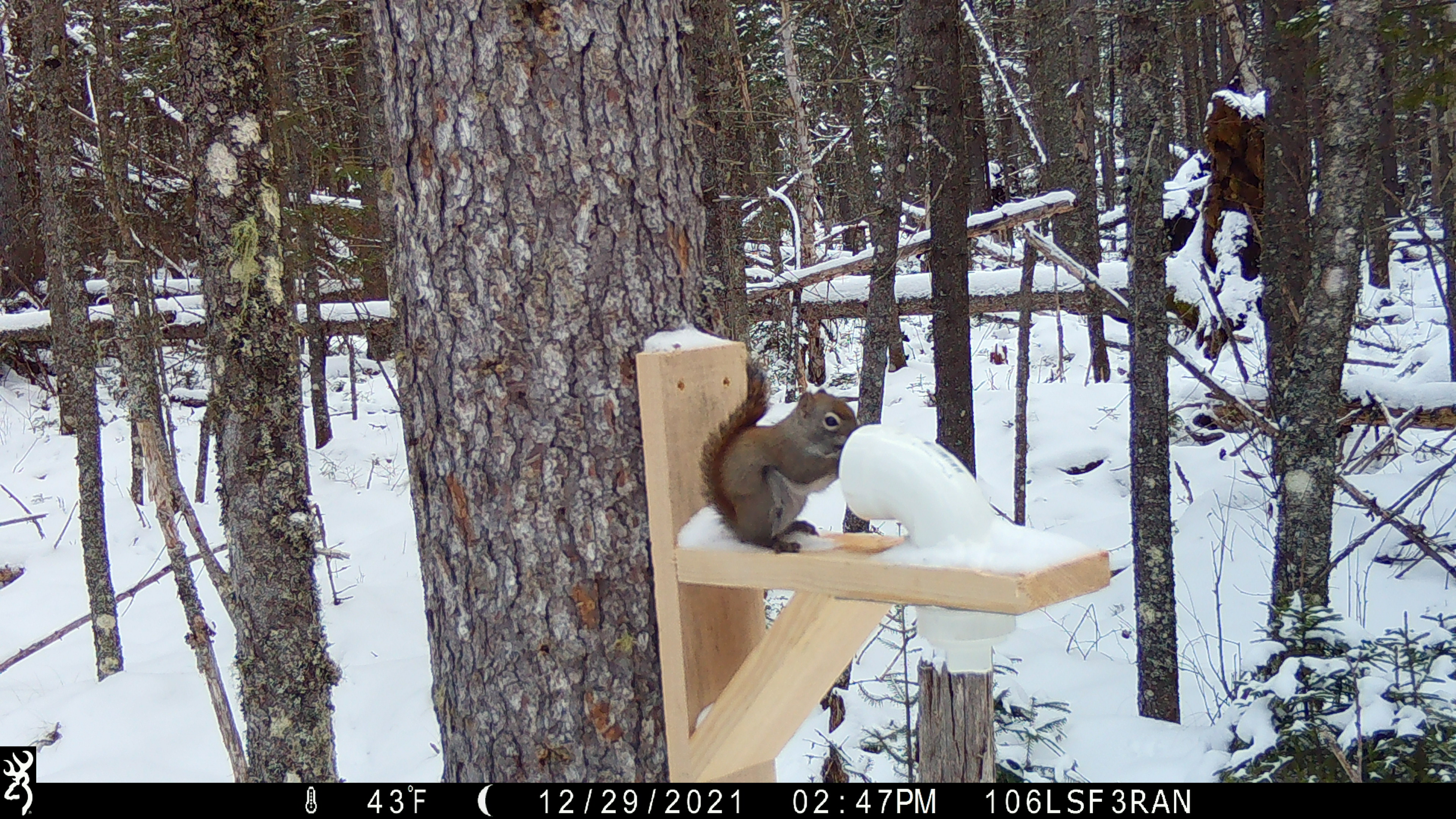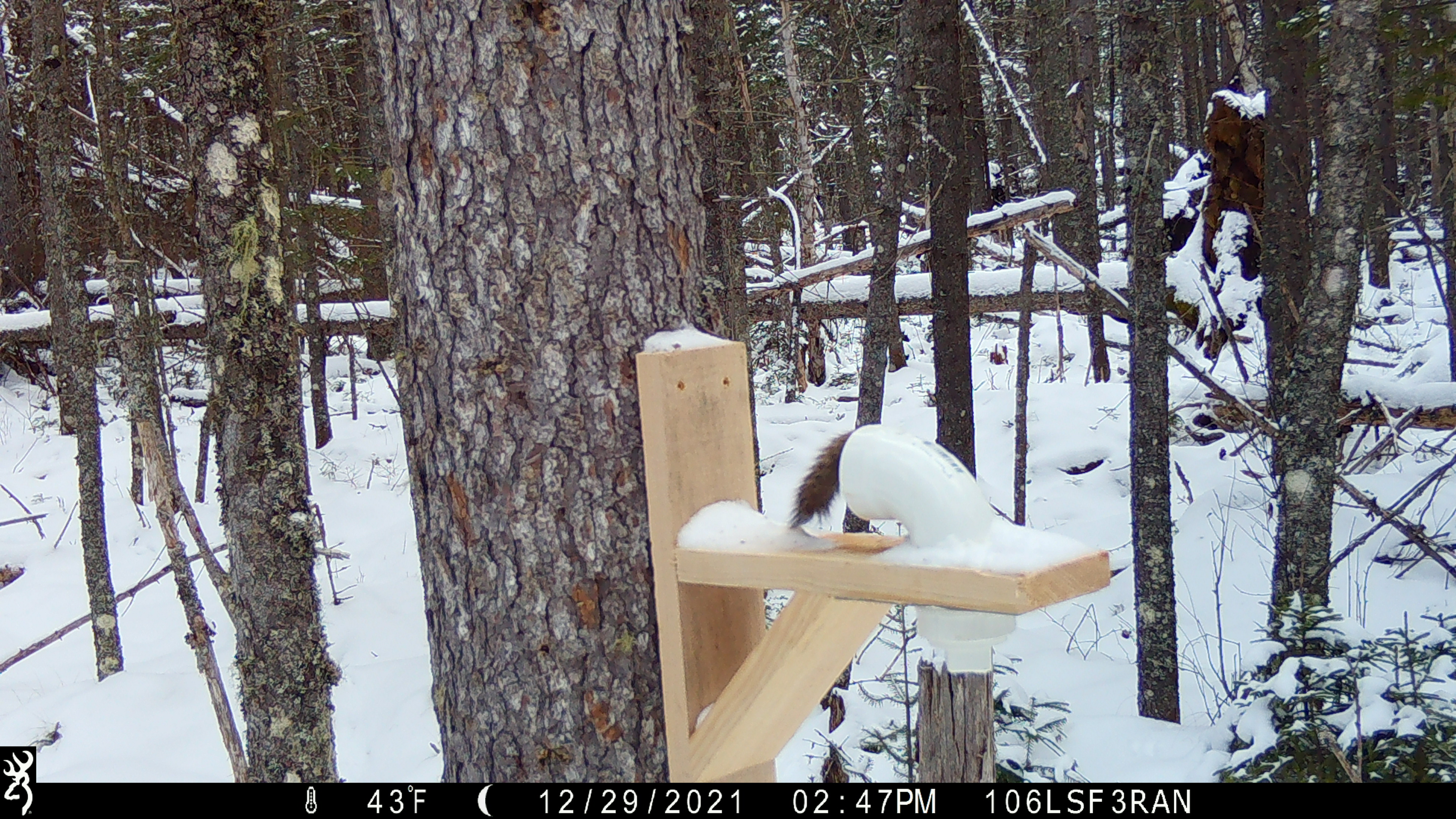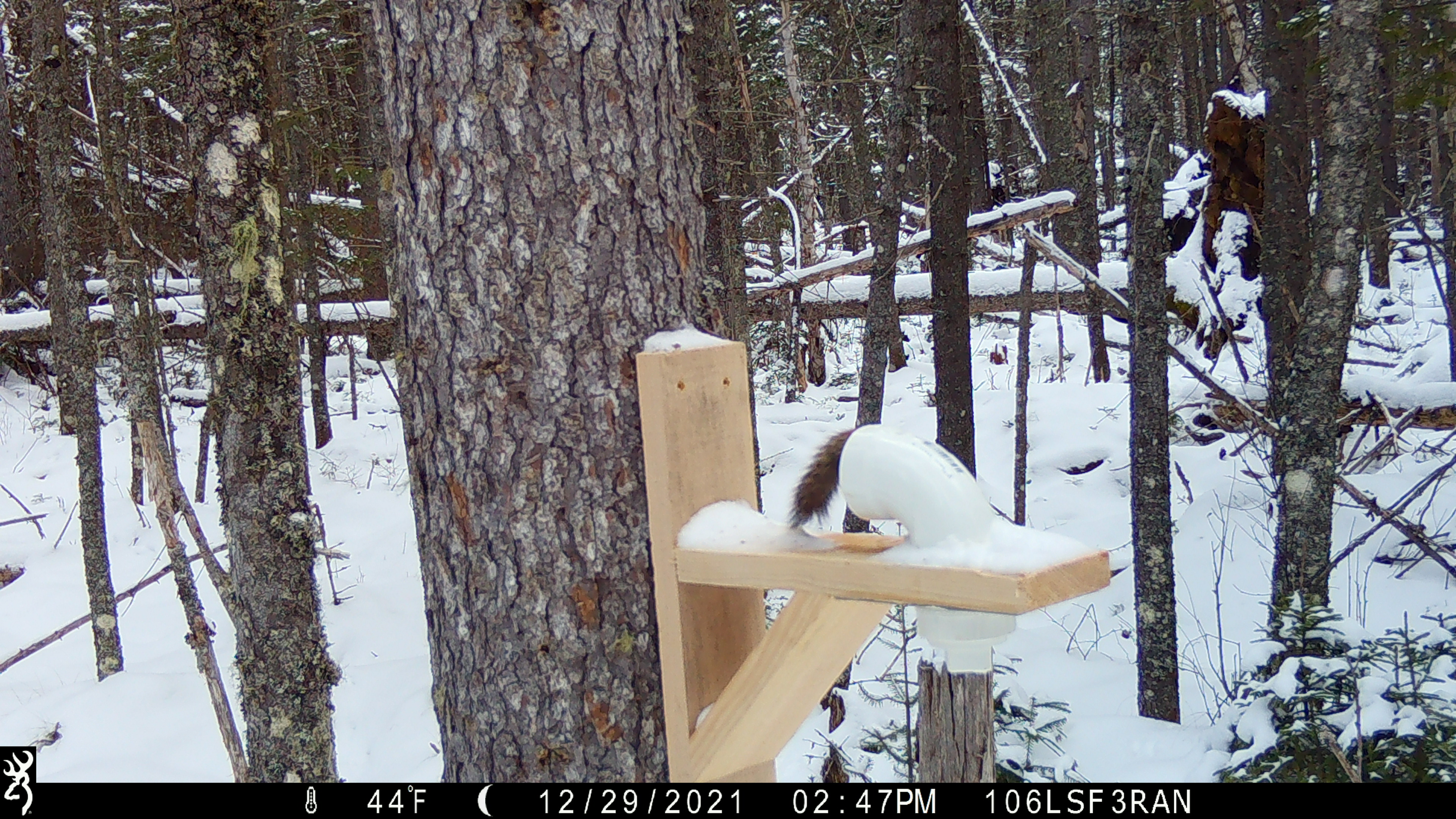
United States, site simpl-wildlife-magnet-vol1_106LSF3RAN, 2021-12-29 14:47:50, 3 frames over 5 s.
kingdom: Animalia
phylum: Chordata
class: Mammalia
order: Rodentia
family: Sciuridae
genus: Tamiasciurus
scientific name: Tamiasciurus hudsonicus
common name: red squirrel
Red squirrel (Tamiasciurus hudsonicus).